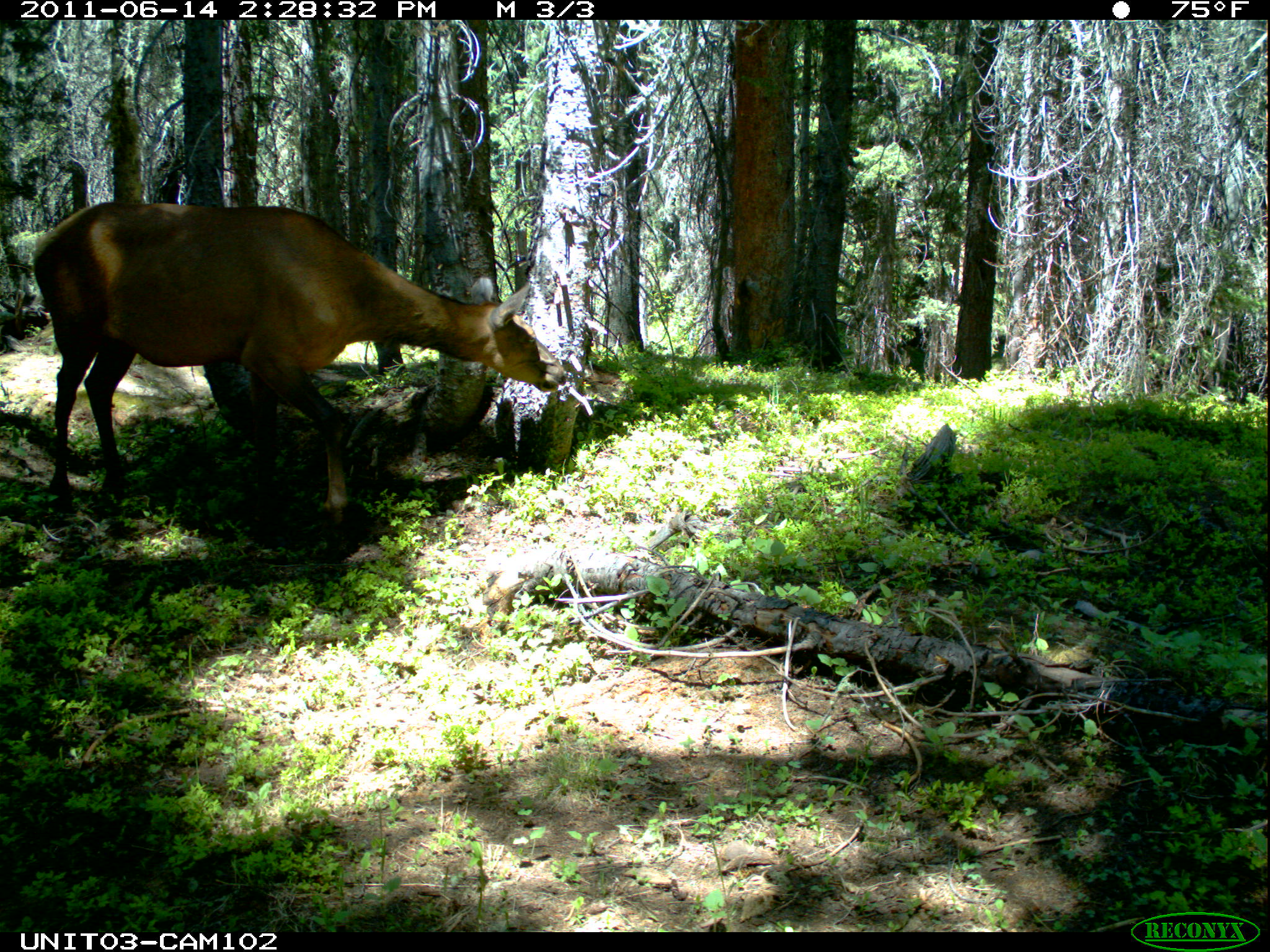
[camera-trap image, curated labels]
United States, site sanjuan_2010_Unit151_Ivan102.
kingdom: Animalia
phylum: Chordata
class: Mammalia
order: Artiodactyla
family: Cervidae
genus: Cervus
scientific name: Cervus elaphus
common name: red deer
Cervus elaphus (red deer).